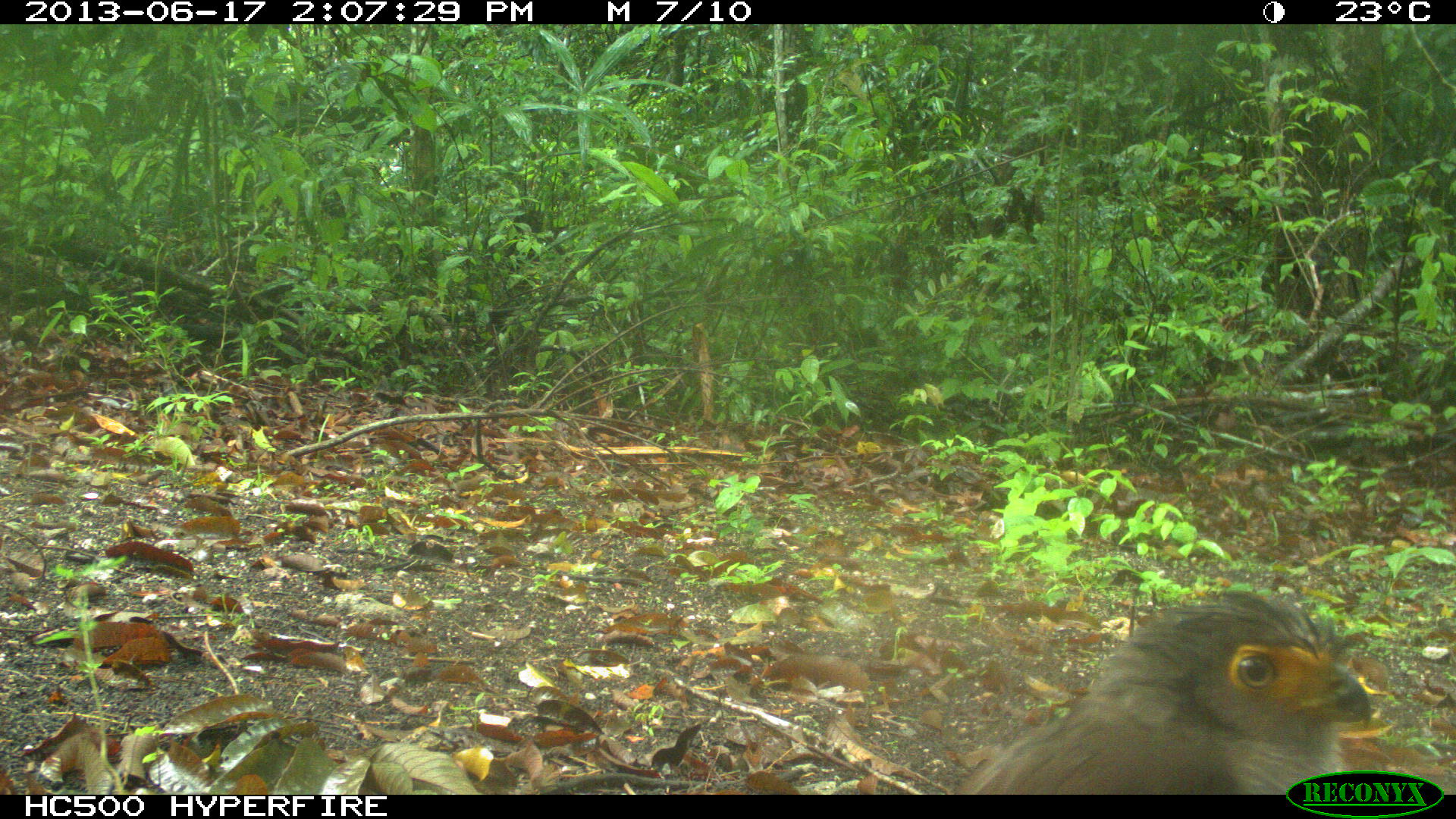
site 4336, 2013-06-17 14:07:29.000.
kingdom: Animalia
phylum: Chordata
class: Aves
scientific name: Aves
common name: birds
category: unknown raptor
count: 1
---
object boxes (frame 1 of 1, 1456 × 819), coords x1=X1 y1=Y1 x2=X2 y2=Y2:
unknown raptor: x1=960 y1=586 x2=1371 y2=794